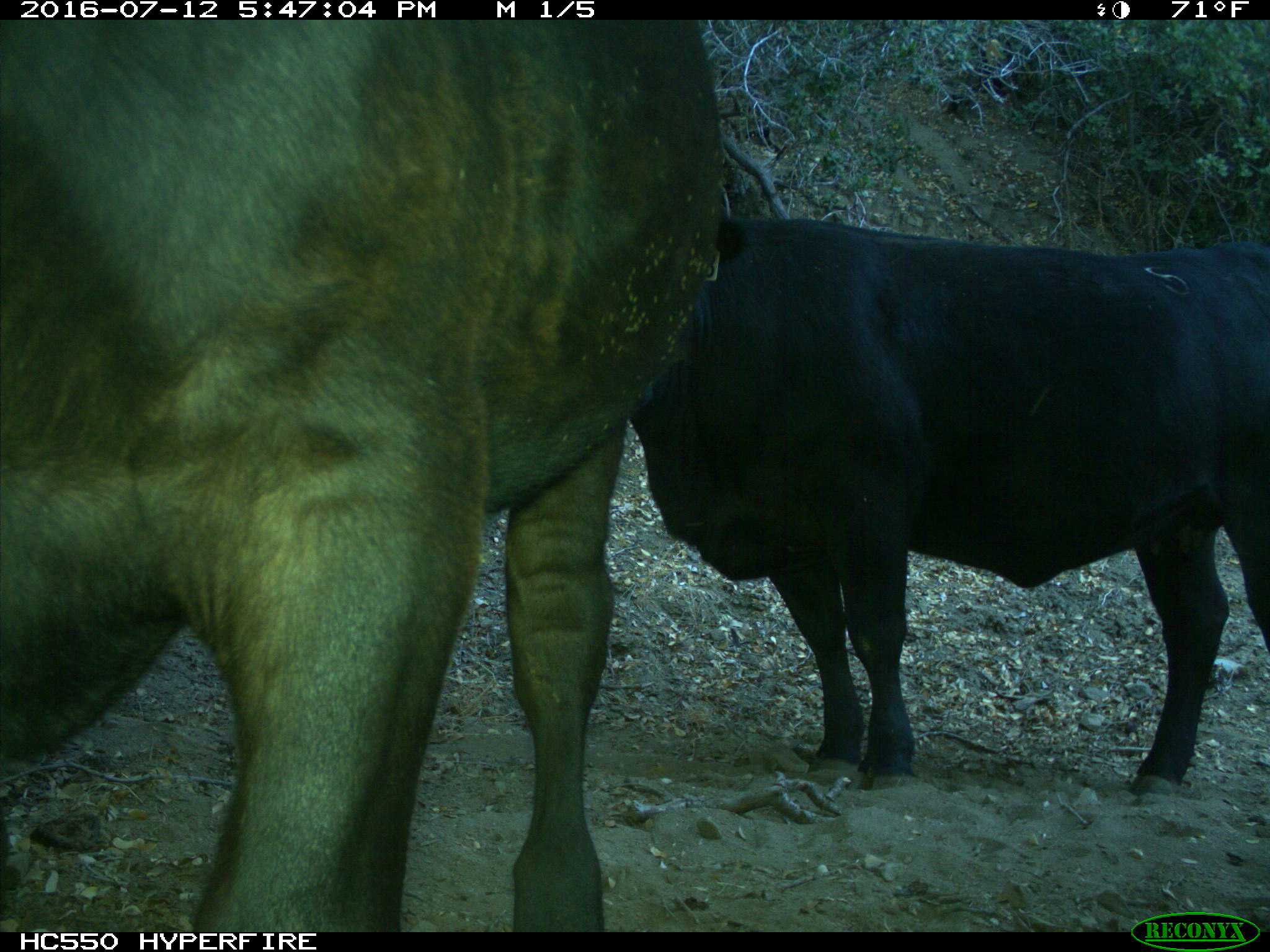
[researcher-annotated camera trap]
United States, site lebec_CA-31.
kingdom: Animalia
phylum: Chordata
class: Mammalia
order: Artiodactyla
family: Bovidae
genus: Bos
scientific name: Bos taurus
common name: domestic cow